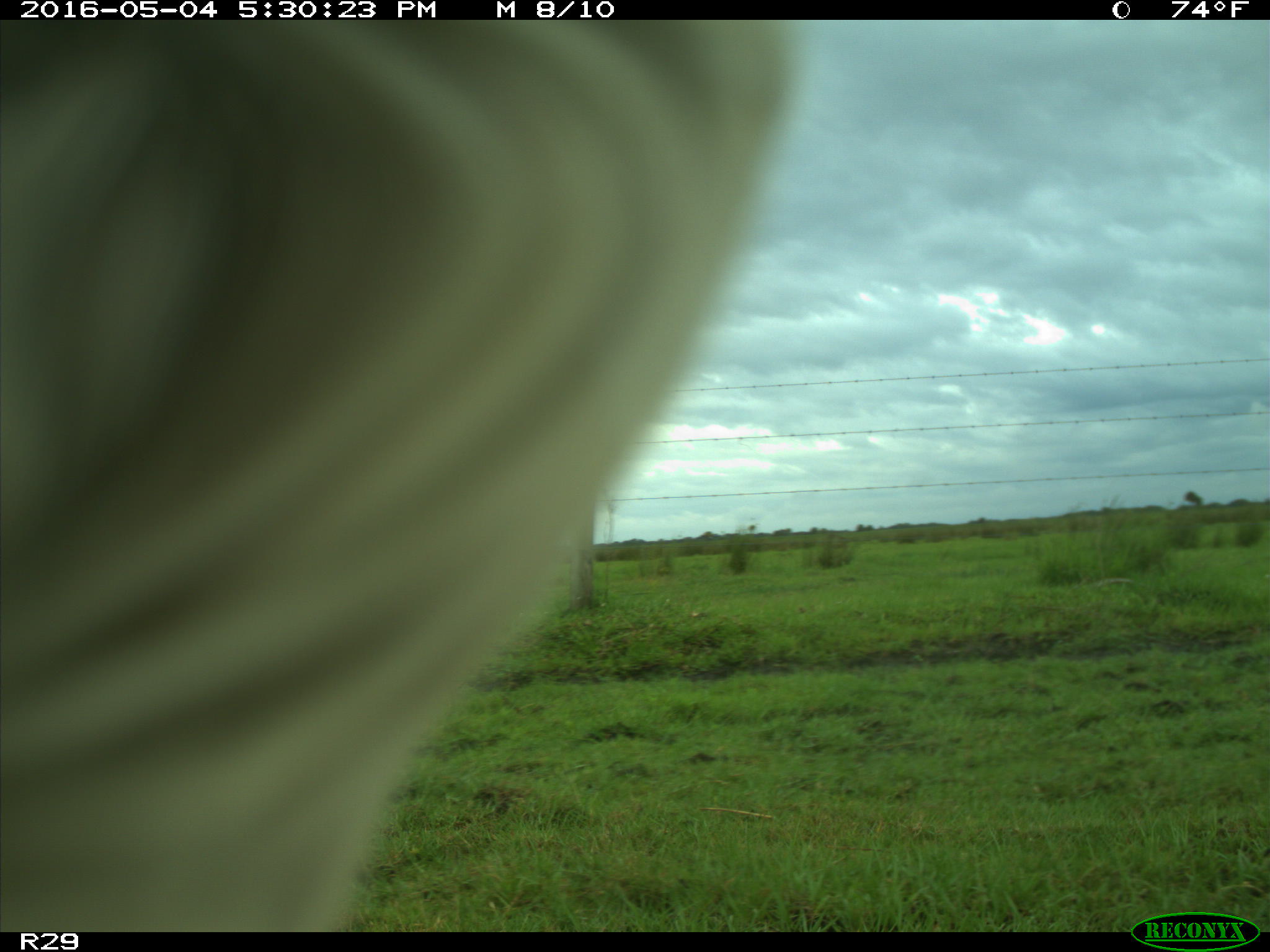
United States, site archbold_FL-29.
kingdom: Animalia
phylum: Chordata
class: Mammalia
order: Artiodactyla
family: Bovidae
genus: Bos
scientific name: Bos taurus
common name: domestic cow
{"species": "Bos taurus (domestic cow)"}